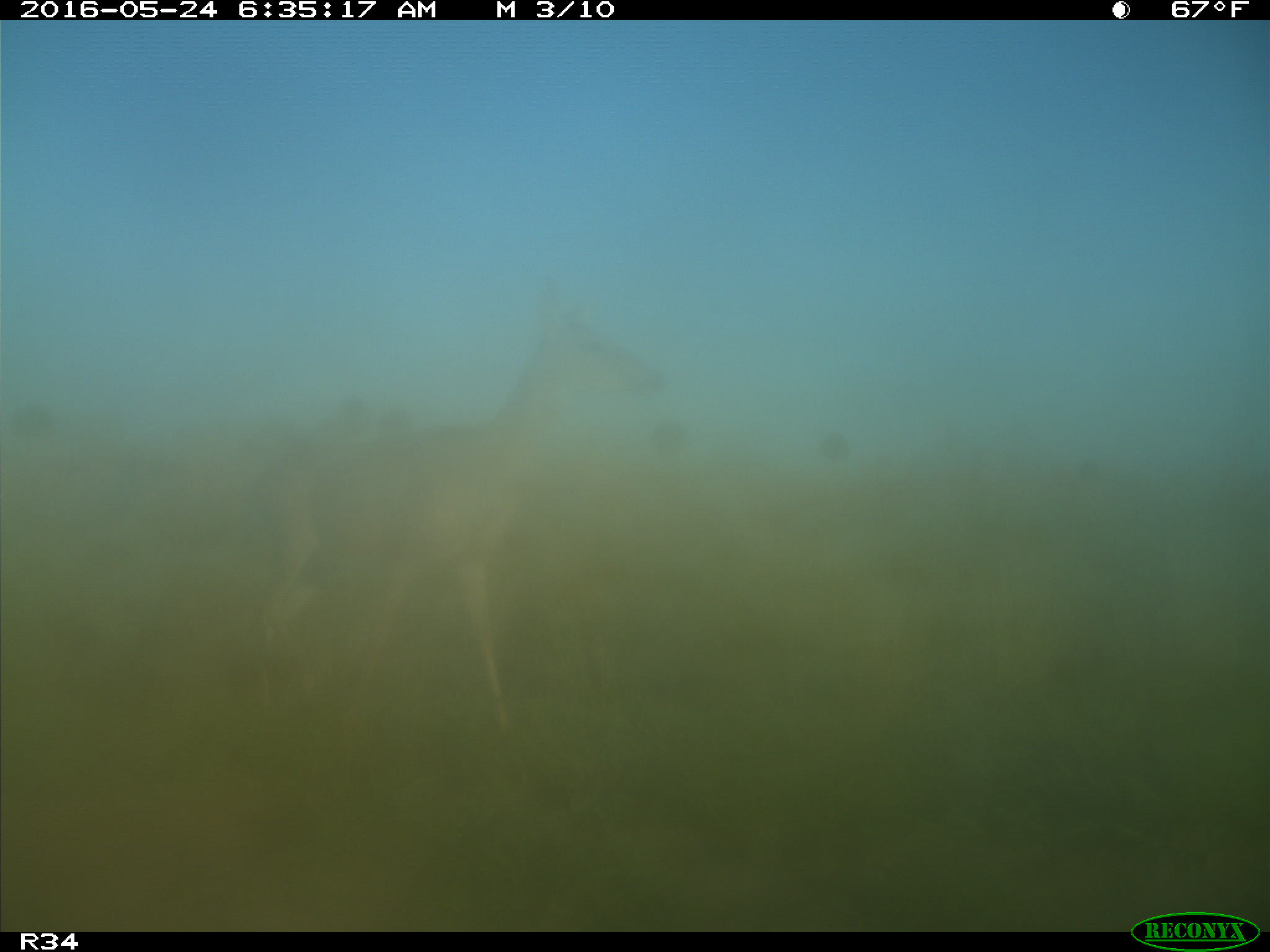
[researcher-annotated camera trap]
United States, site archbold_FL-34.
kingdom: Animalia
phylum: Chordata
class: Mammalia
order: Artiodactyla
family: Cervidae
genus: Odocoileus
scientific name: Odocoileus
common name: deer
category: unidentified deer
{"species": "unidentified deer (deer) (Odocoileus)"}